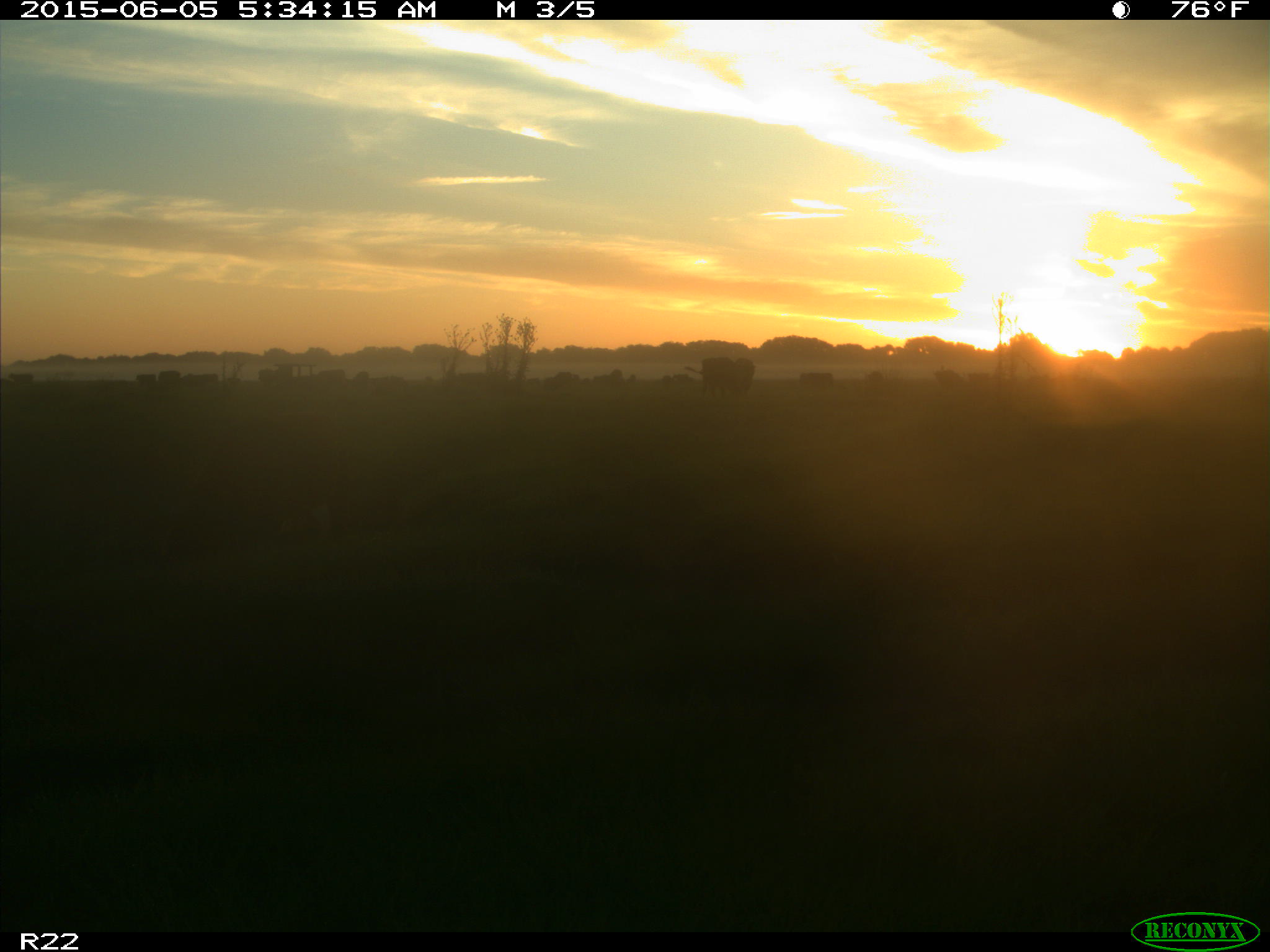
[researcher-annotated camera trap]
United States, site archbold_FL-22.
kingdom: Animalia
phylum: Chordata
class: Mammalia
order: Artiodactyla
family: Bovidae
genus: Bos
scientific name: Bos taurus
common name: domestic cow